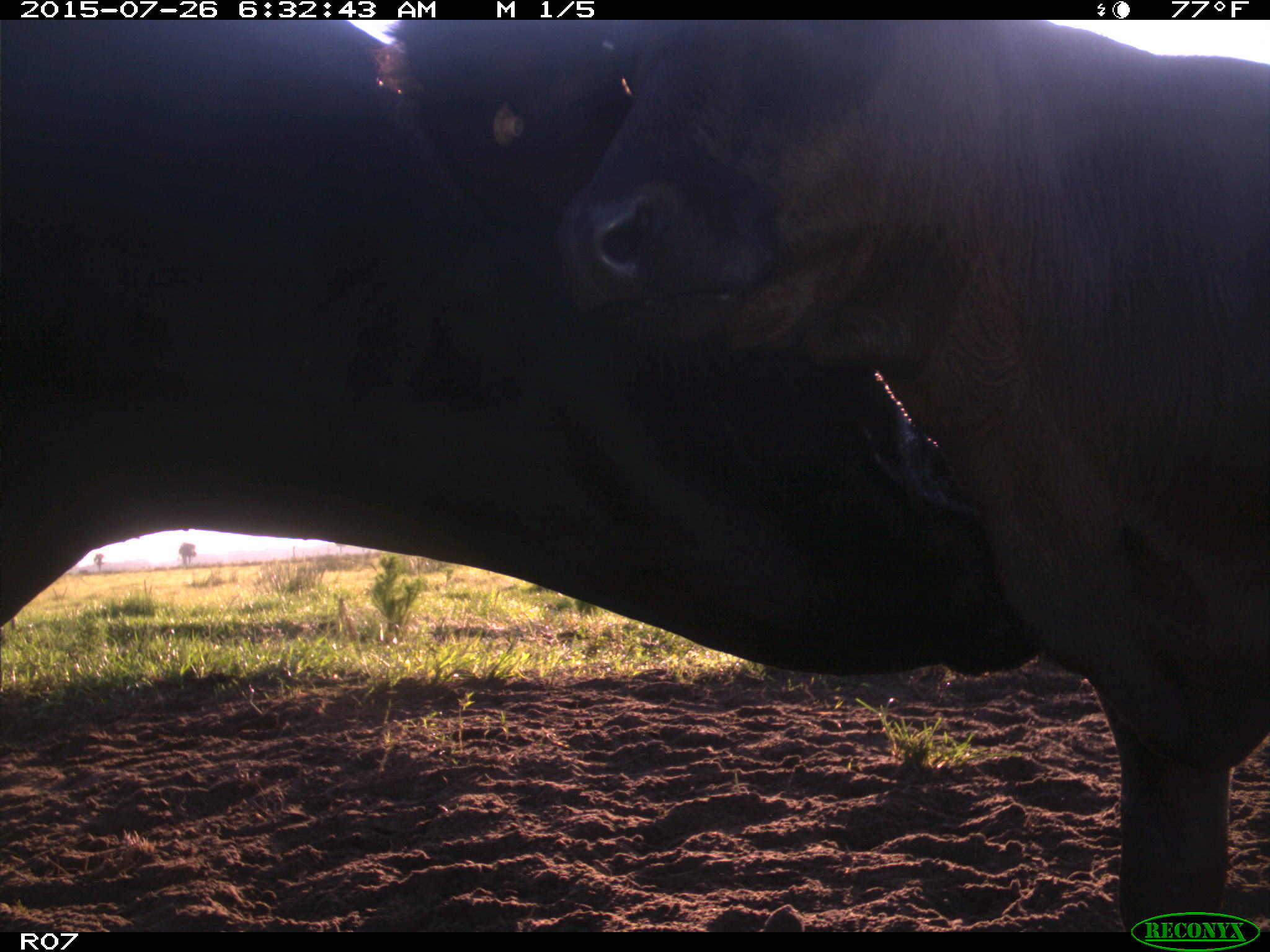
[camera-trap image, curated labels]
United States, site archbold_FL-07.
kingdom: Animalia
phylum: Chordata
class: Mammalia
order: Artiodactyla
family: Bovidae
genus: Bos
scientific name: Bos taurus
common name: domestic cow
Bos taurus (domestic cow).